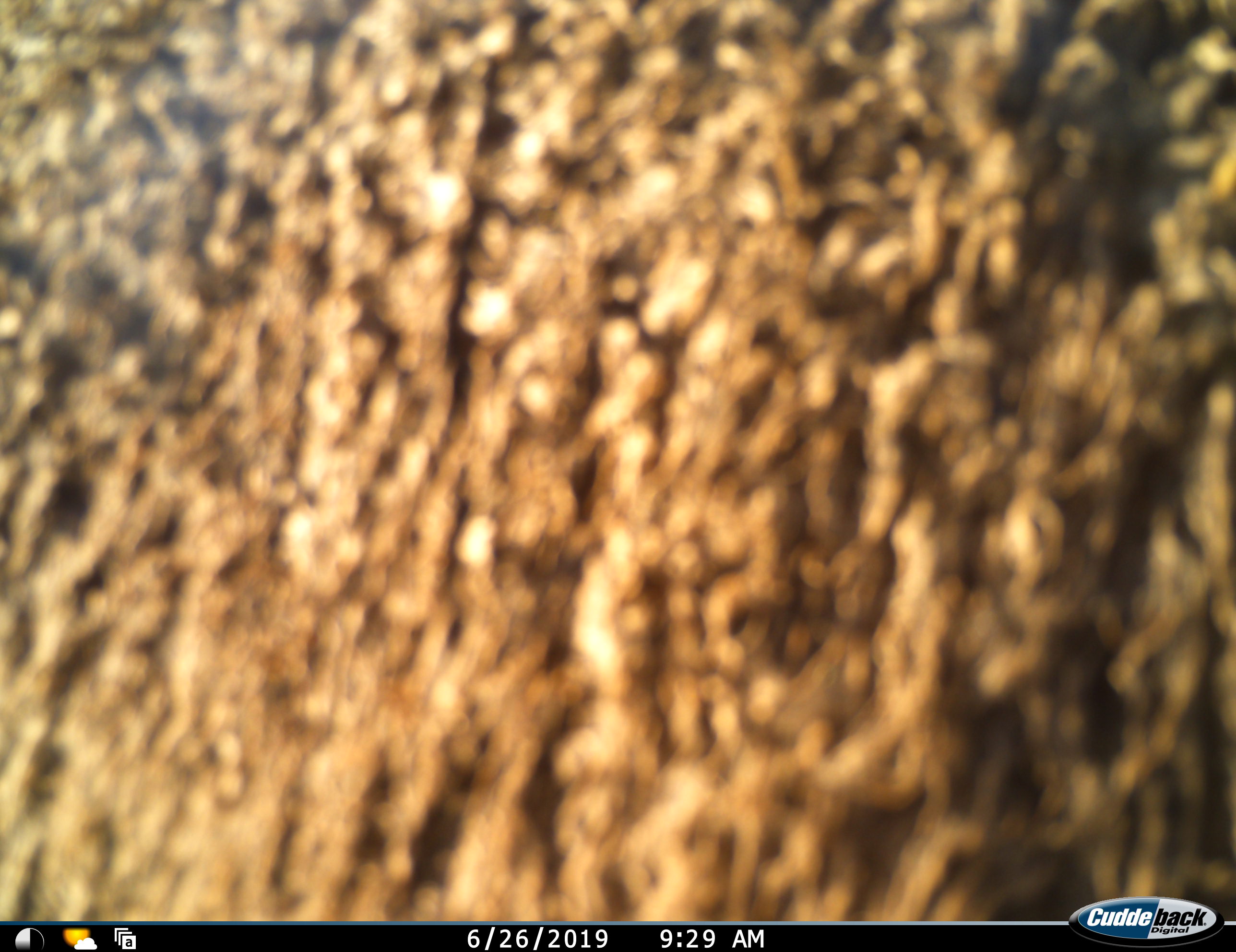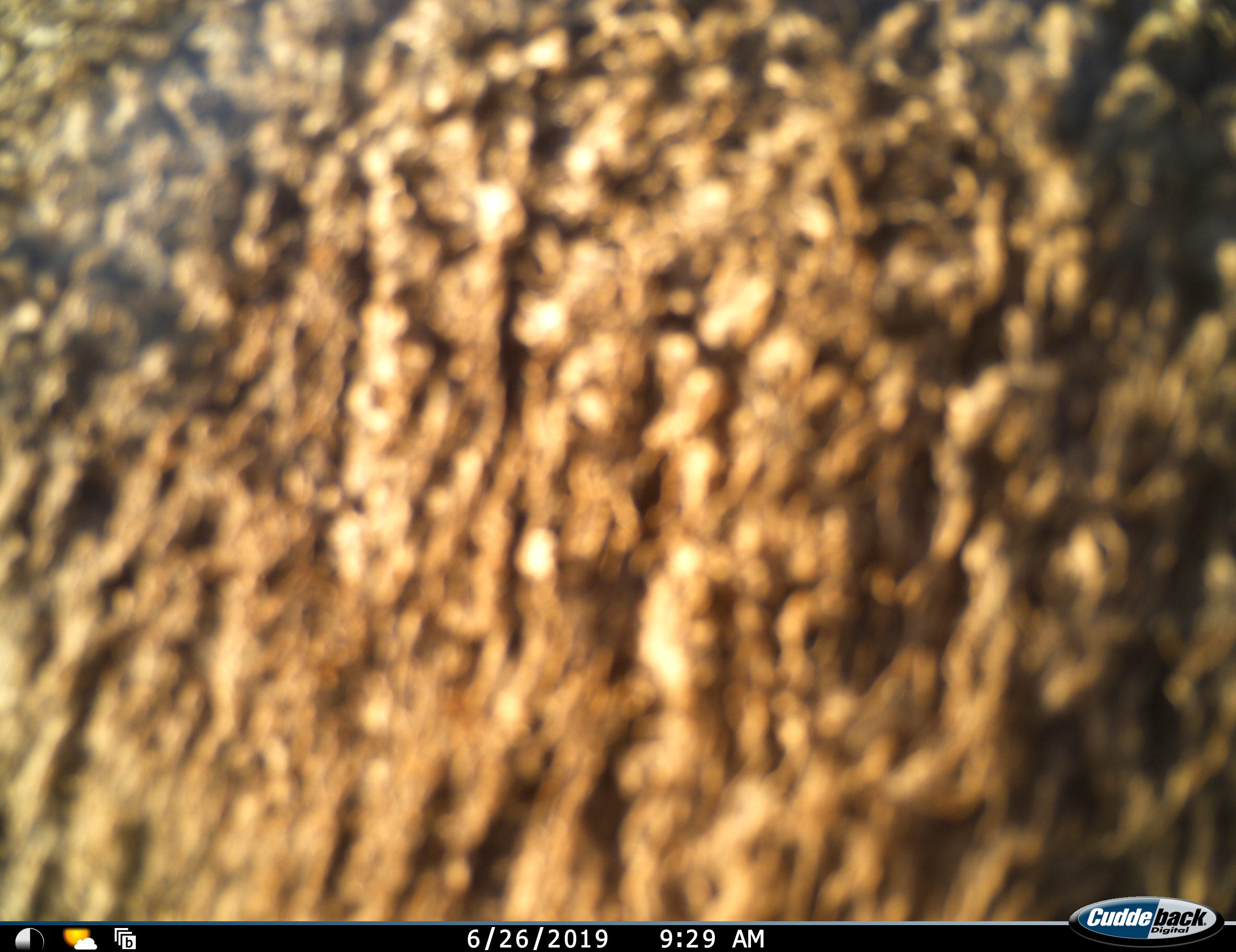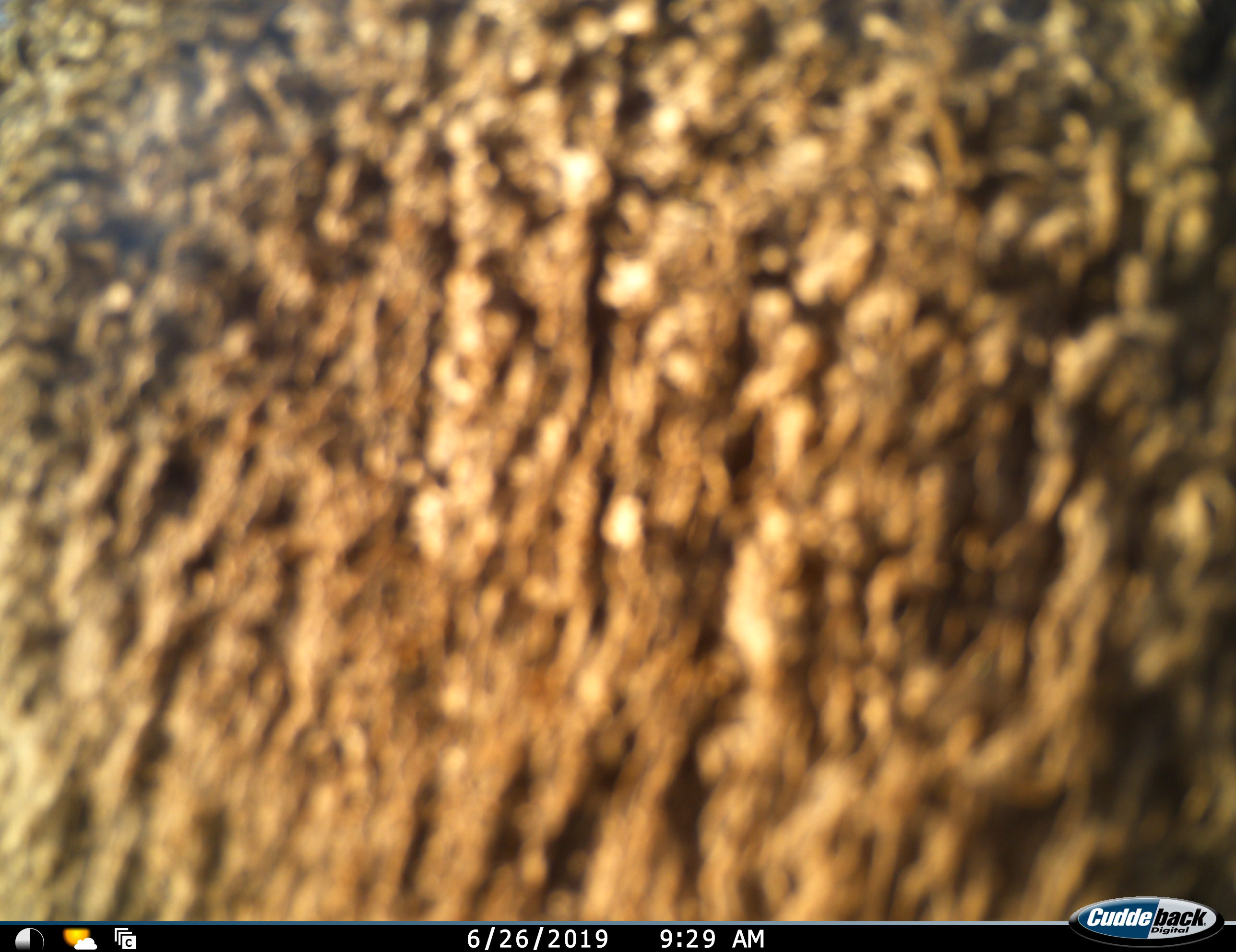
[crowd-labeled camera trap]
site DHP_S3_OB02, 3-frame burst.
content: unidentified animal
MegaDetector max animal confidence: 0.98